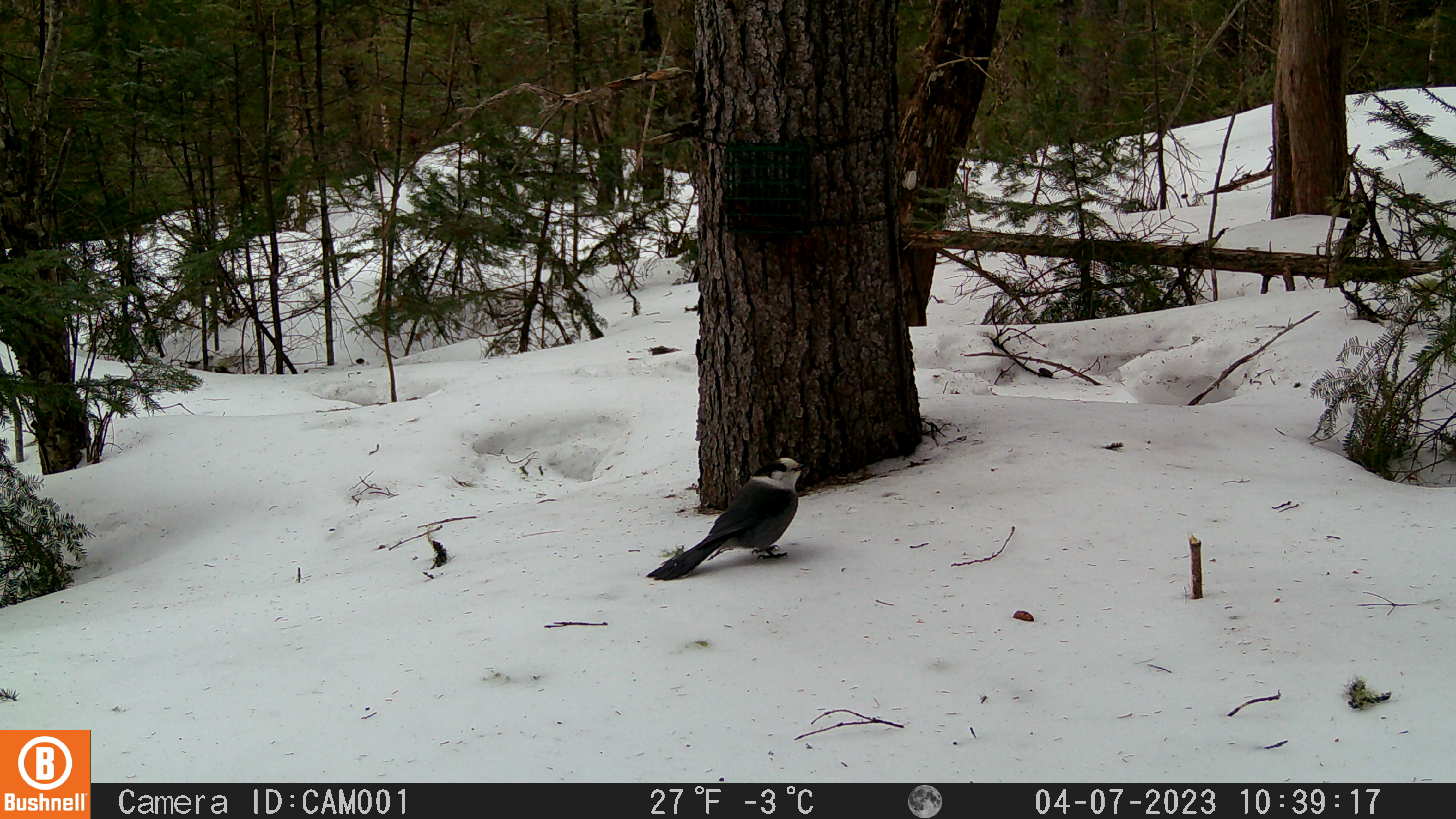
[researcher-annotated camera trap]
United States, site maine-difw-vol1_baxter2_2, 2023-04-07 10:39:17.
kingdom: Animalia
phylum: Chordata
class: Aves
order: Passeriformes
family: Corvidae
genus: Perisoreus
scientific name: Perisoreus canadensis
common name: canada jay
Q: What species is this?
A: Canada jay (Perisoreus canadensis).